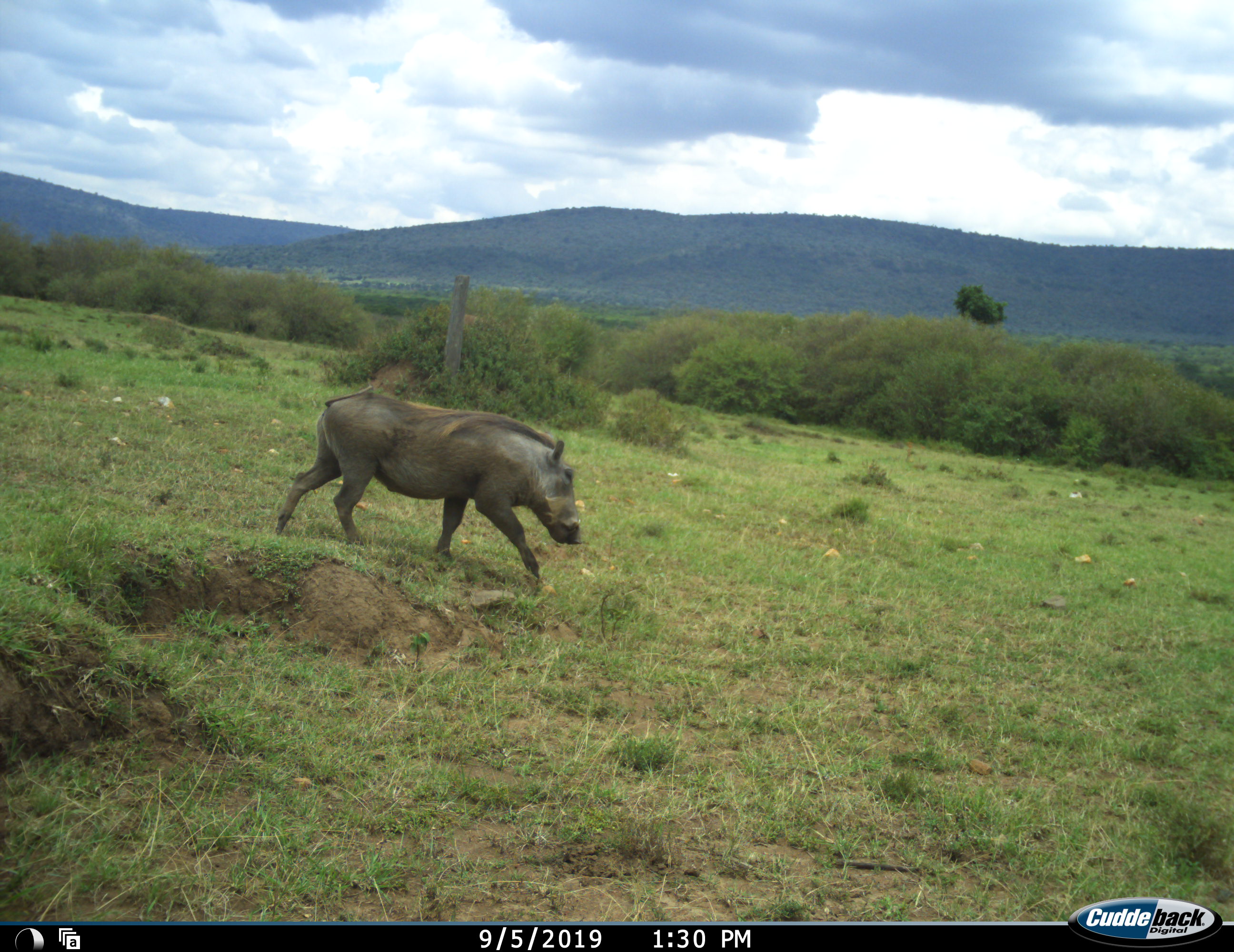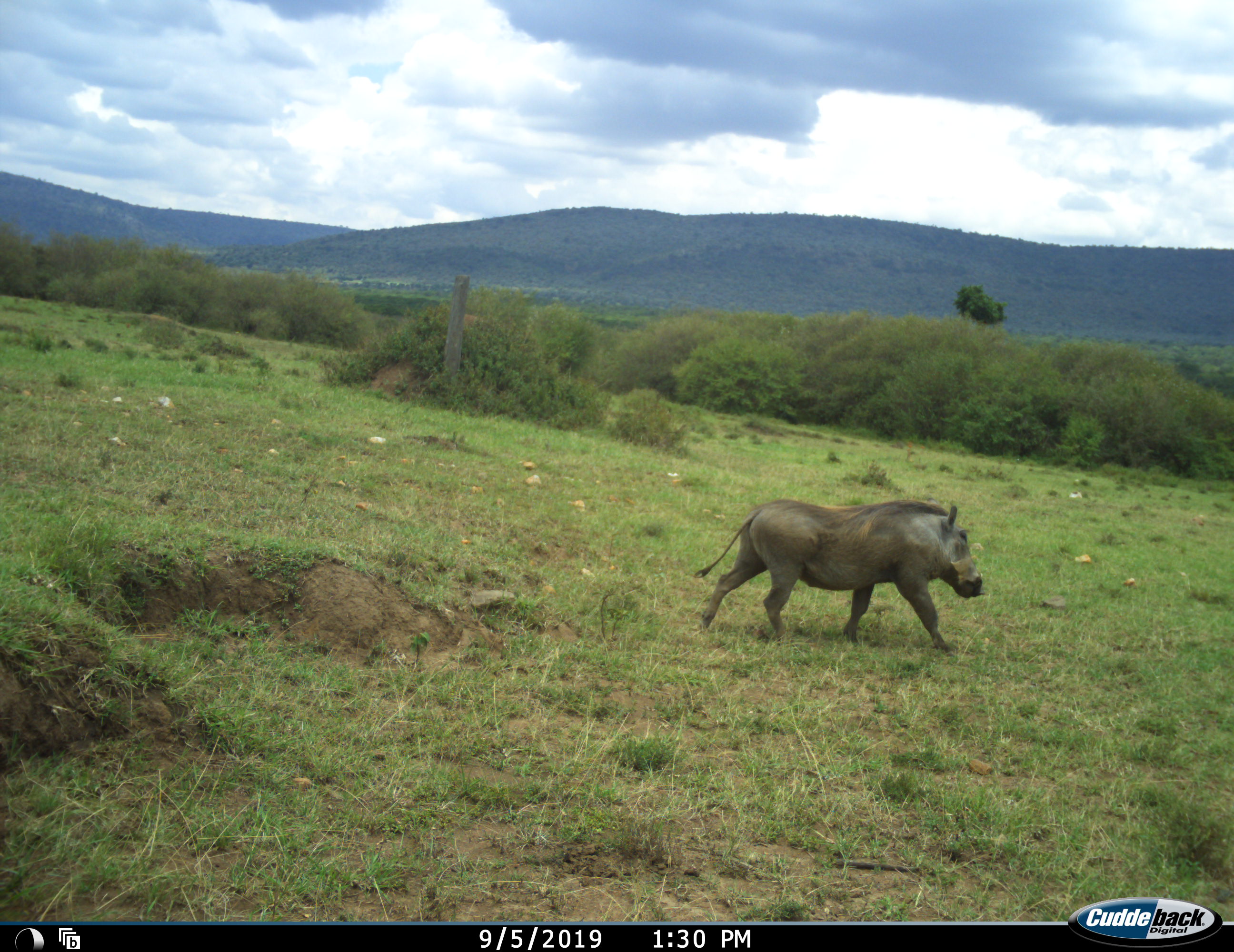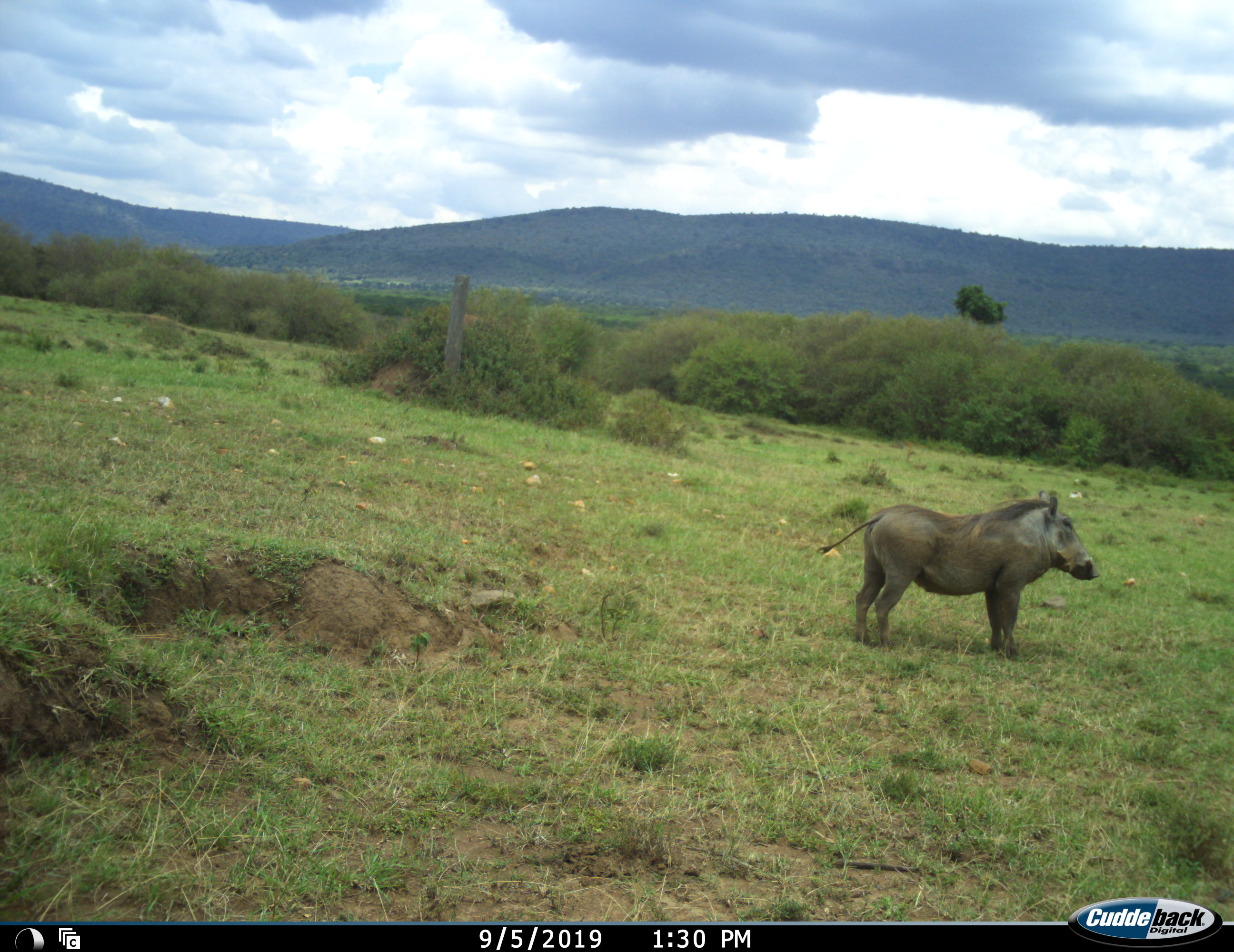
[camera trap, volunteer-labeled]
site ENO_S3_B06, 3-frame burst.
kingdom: Animalia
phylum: Chordata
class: Mammalia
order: Artiodactyla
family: Suidae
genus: Phacochoerus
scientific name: Phacochoerus africanus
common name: warthog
Warthog (Phacochoerus africanus), count 1. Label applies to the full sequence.